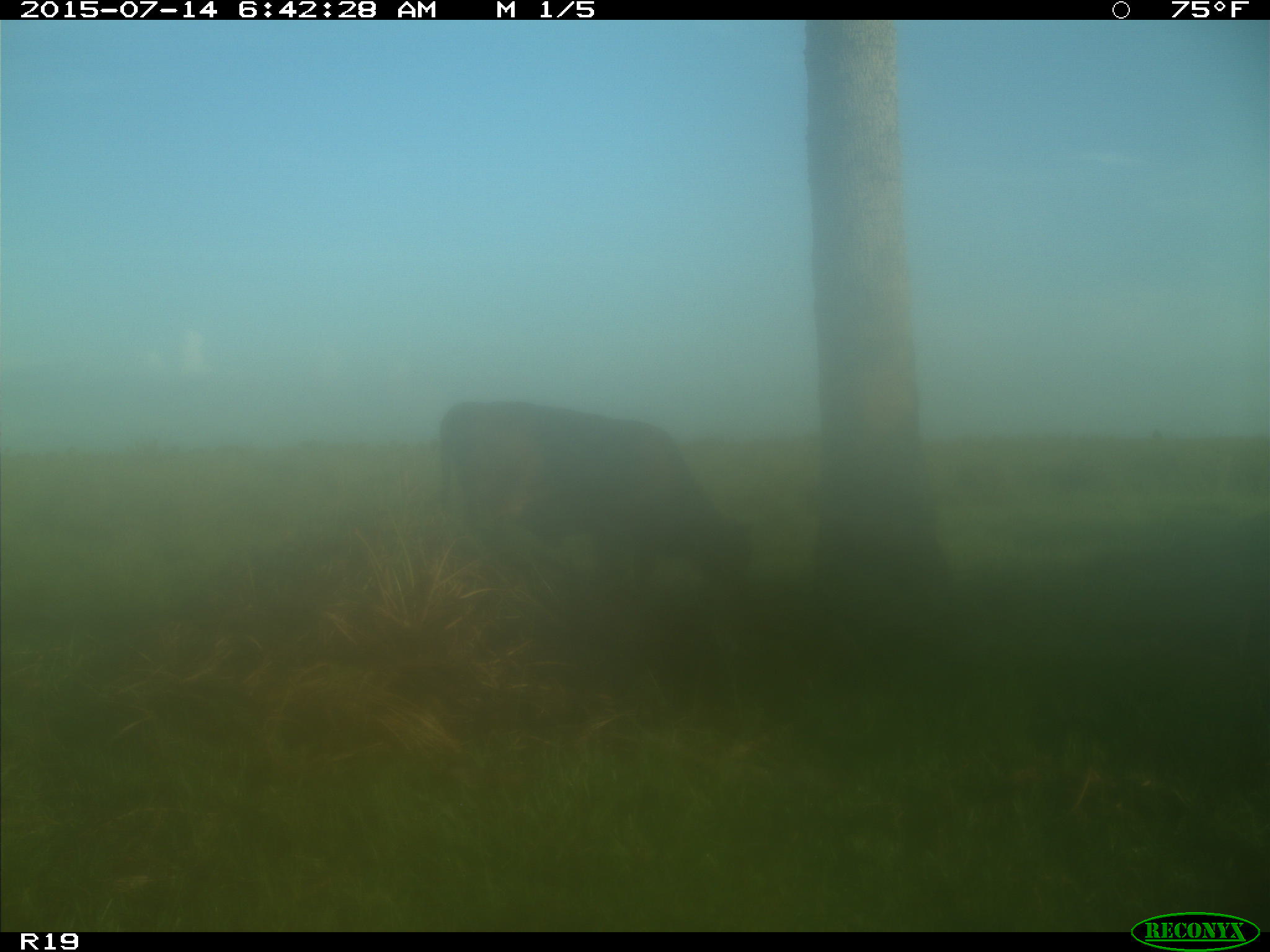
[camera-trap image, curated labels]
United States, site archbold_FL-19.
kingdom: Animalia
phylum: Chordata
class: Mammalia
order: Artiodactyla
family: Bovidae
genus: Bos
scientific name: Bos taurus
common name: domestic cow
Bos taurus (domestic cow).